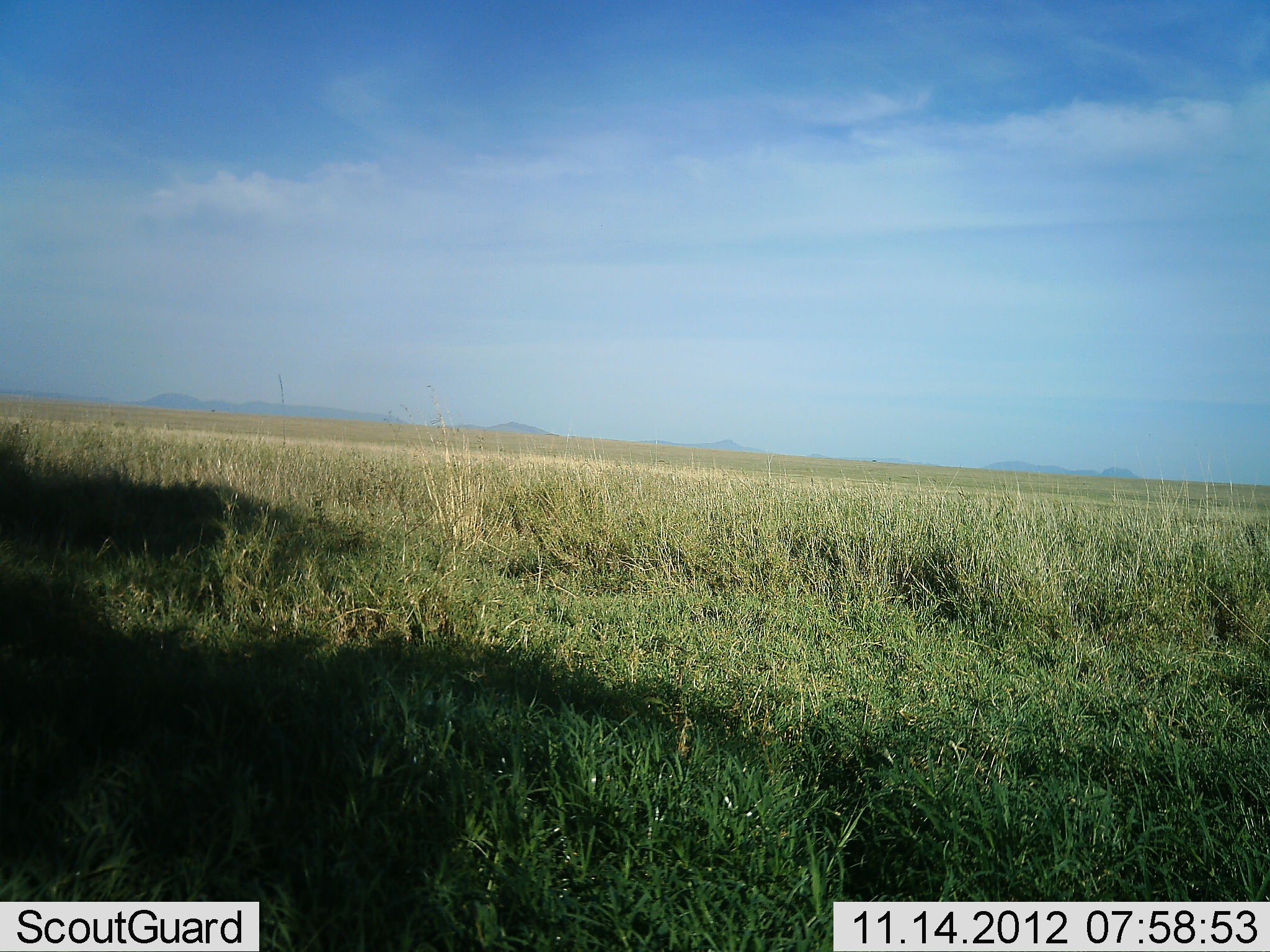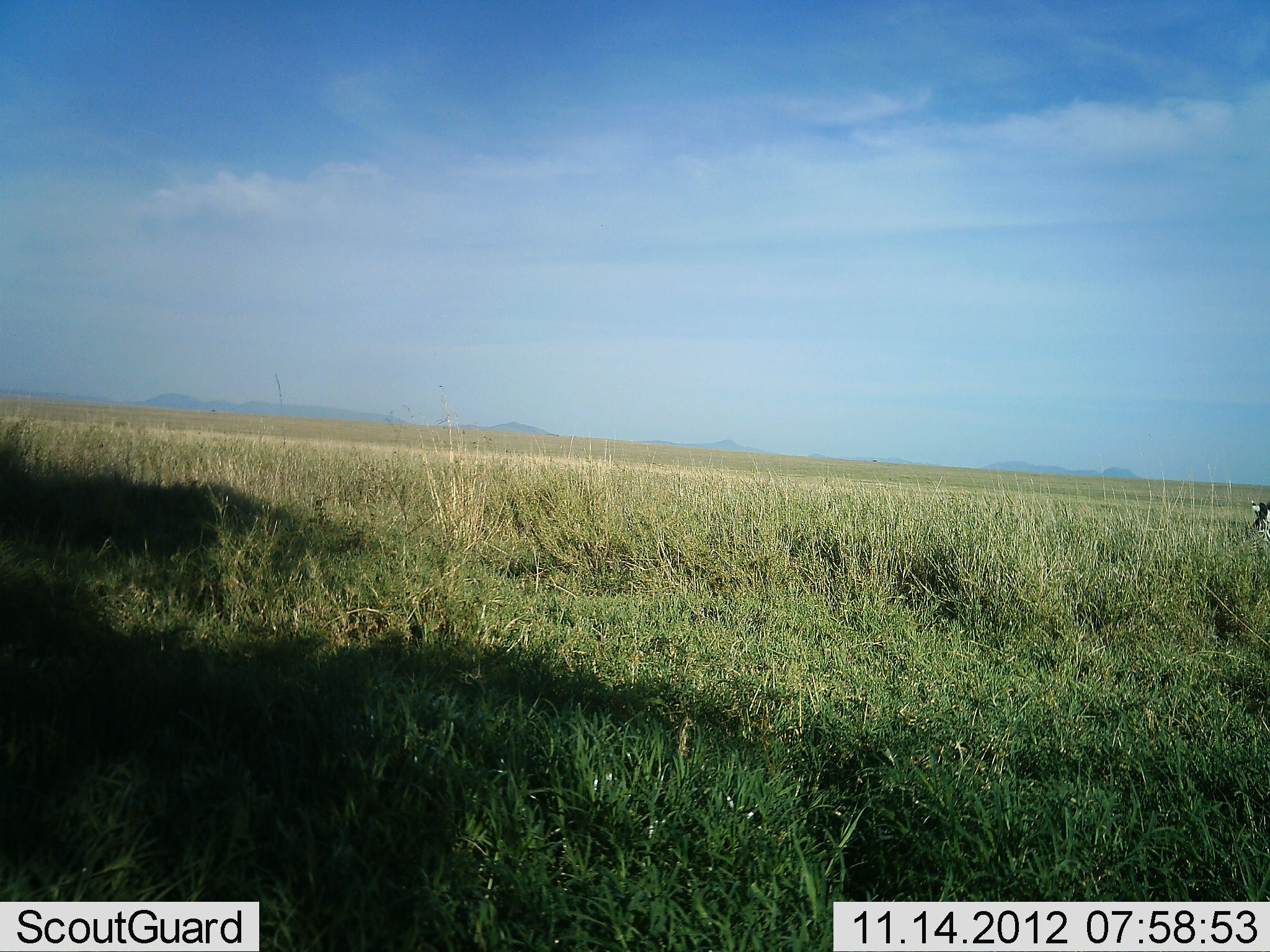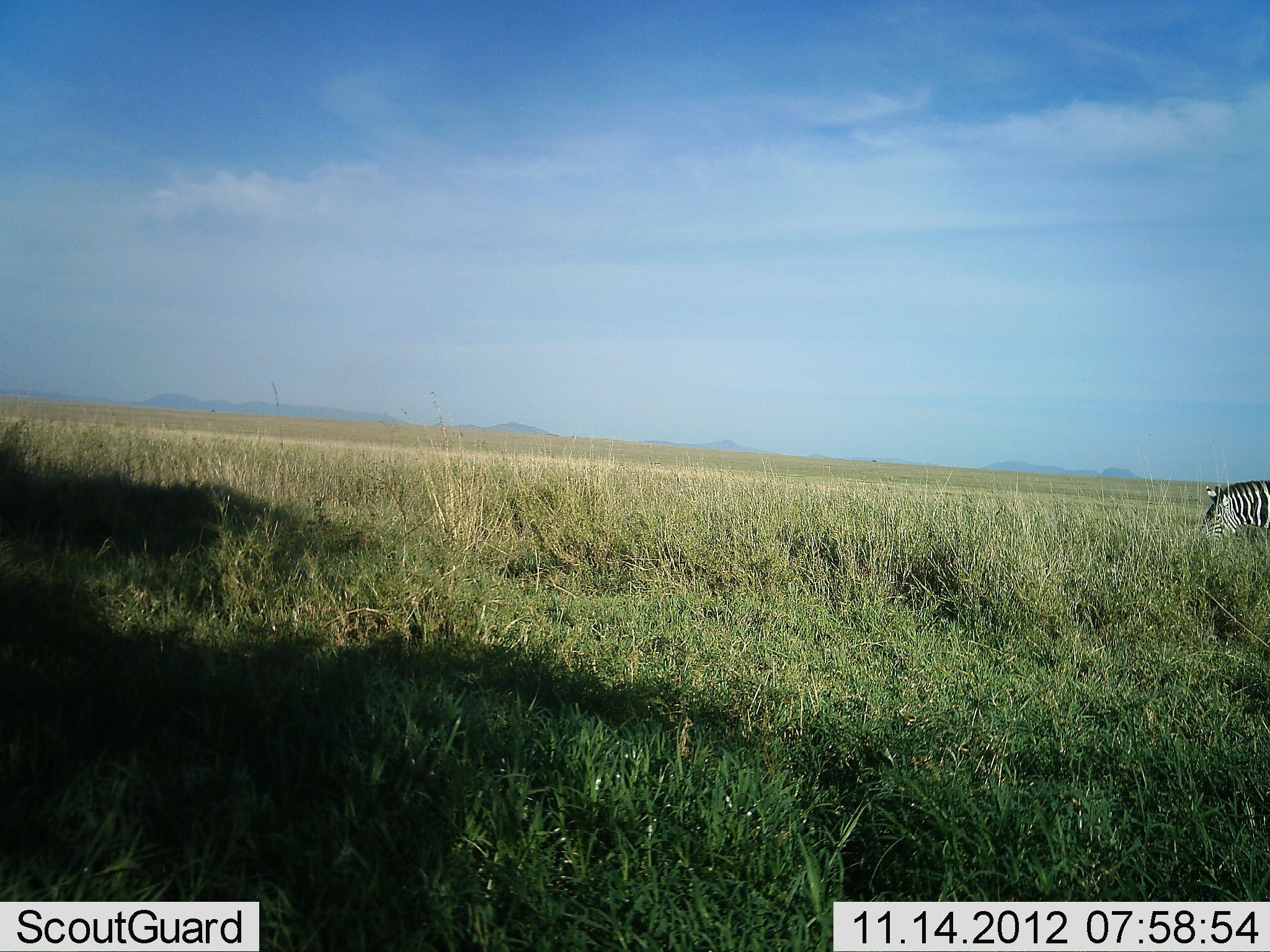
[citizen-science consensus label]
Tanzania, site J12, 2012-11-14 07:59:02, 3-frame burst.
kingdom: Animalia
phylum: Chordata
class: Mammalia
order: Perissodactyla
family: Equidae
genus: Equus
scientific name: Equus quagga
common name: plains zebra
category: zebra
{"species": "zebra (plains zebra) (Equus quagga)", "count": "1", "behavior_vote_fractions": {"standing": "10%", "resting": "0%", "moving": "80%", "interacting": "0%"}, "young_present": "0%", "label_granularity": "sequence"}